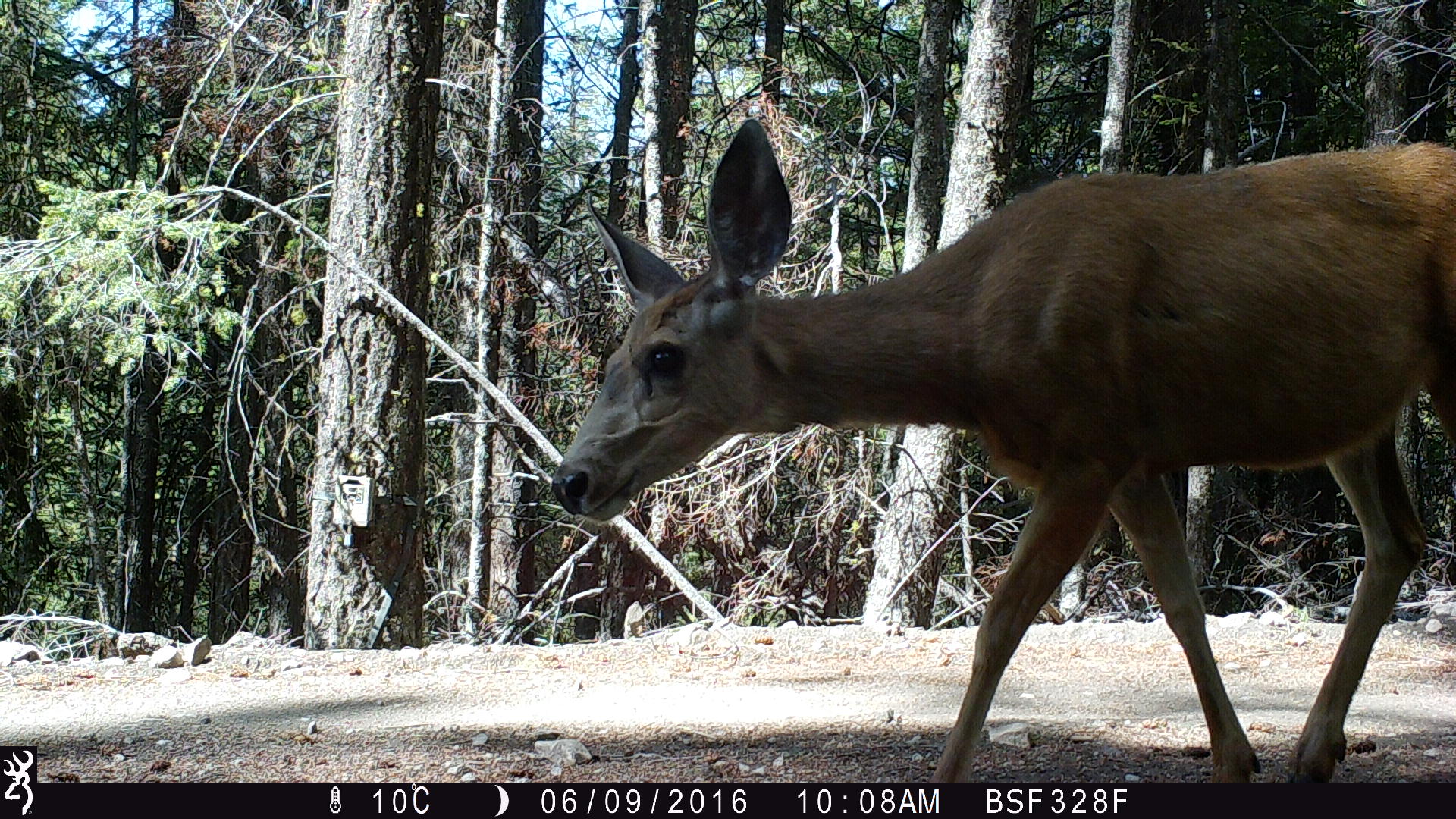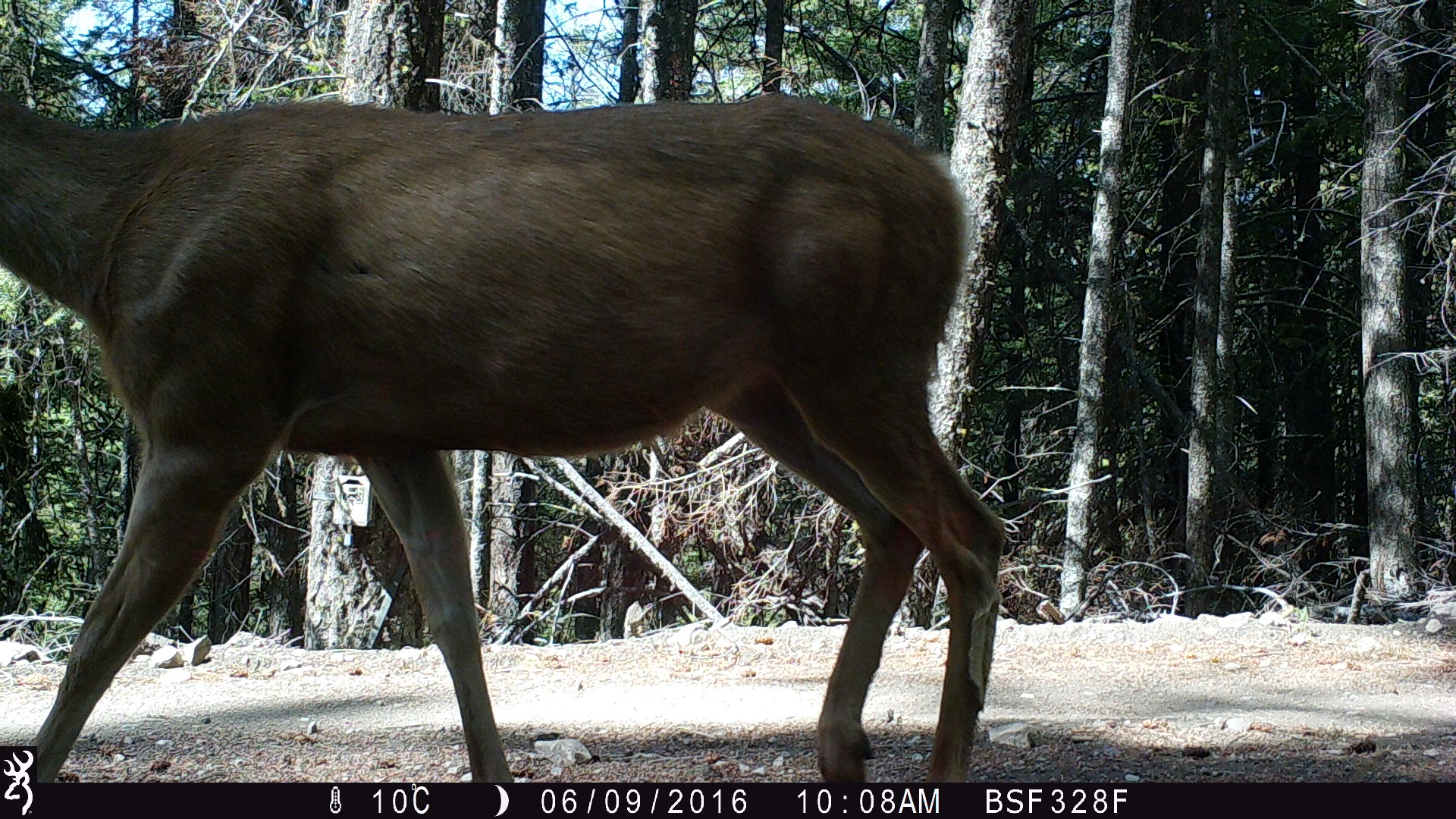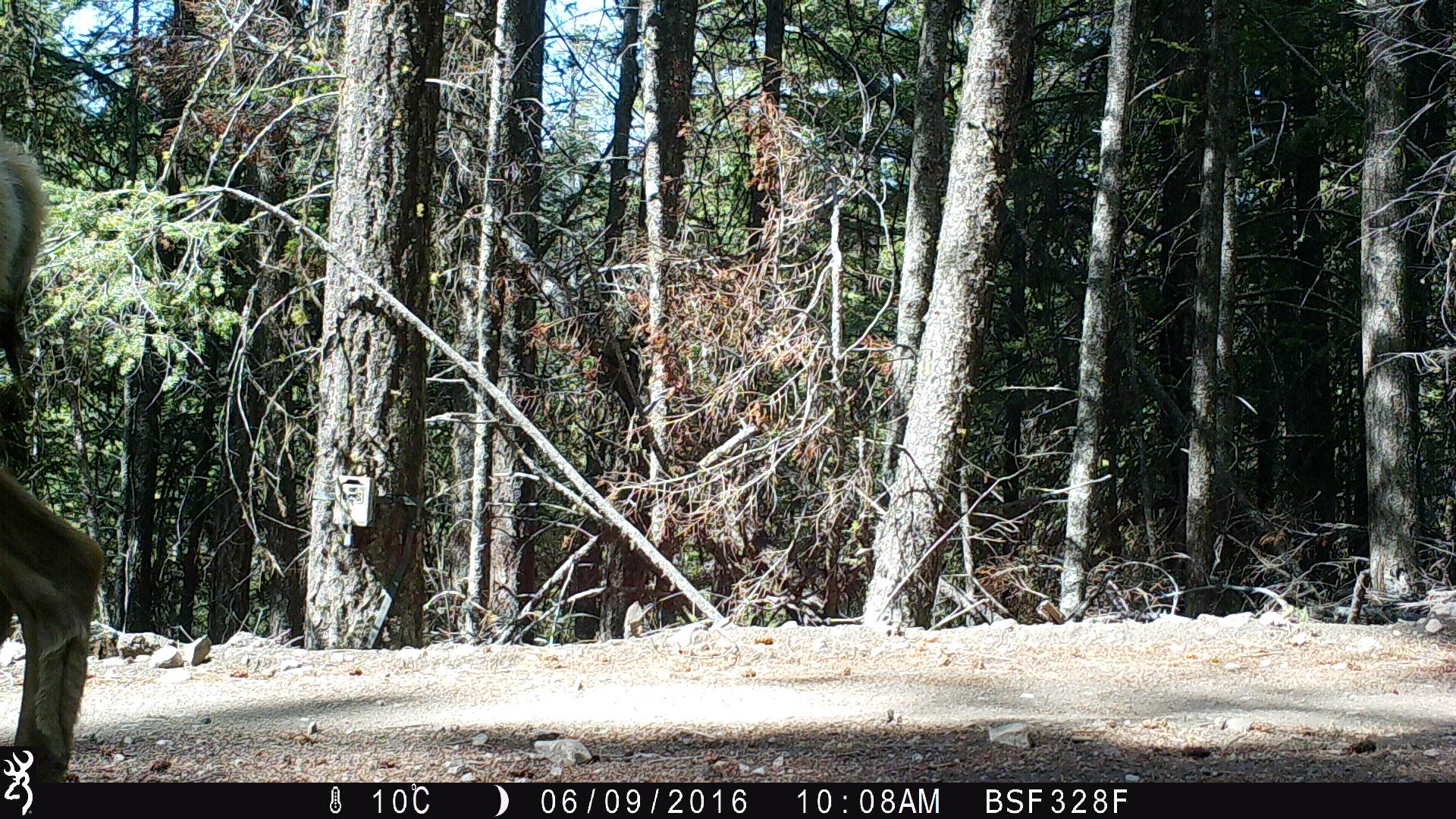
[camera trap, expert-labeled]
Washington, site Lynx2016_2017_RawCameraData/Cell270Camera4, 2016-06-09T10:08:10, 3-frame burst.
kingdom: Animalia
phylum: Chordata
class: Mammalia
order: Artiodactyla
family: Cervidae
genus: Odocoileus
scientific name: Odocoileus hemionus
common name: mule deer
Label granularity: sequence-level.